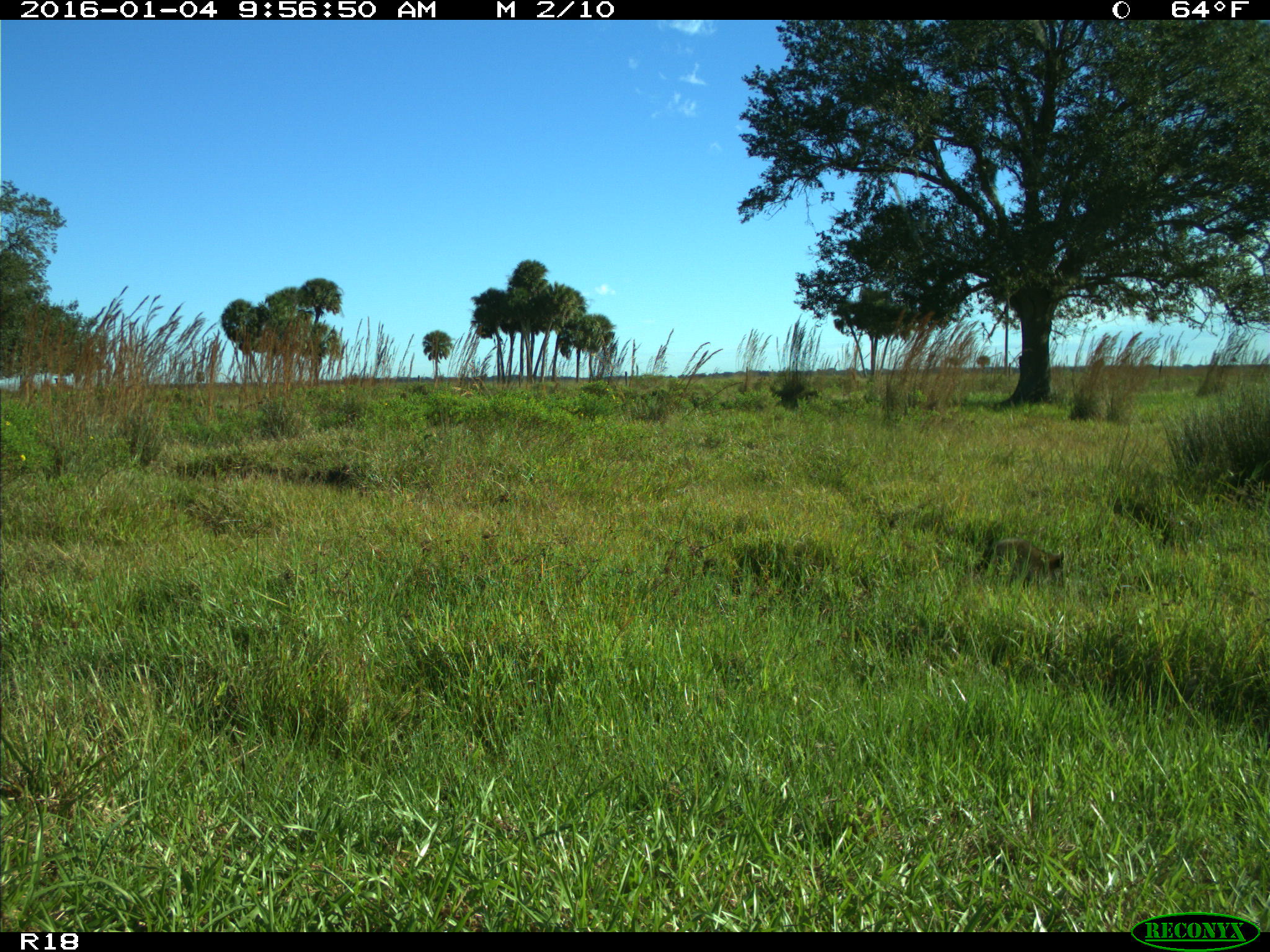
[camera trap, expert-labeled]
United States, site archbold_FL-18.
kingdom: Animalia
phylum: Chordata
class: Mammalia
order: Carnivora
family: Procyonidae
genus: Procyon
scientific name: Procyon lotor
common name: common raccoon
Procyon lotor (common raccoon).